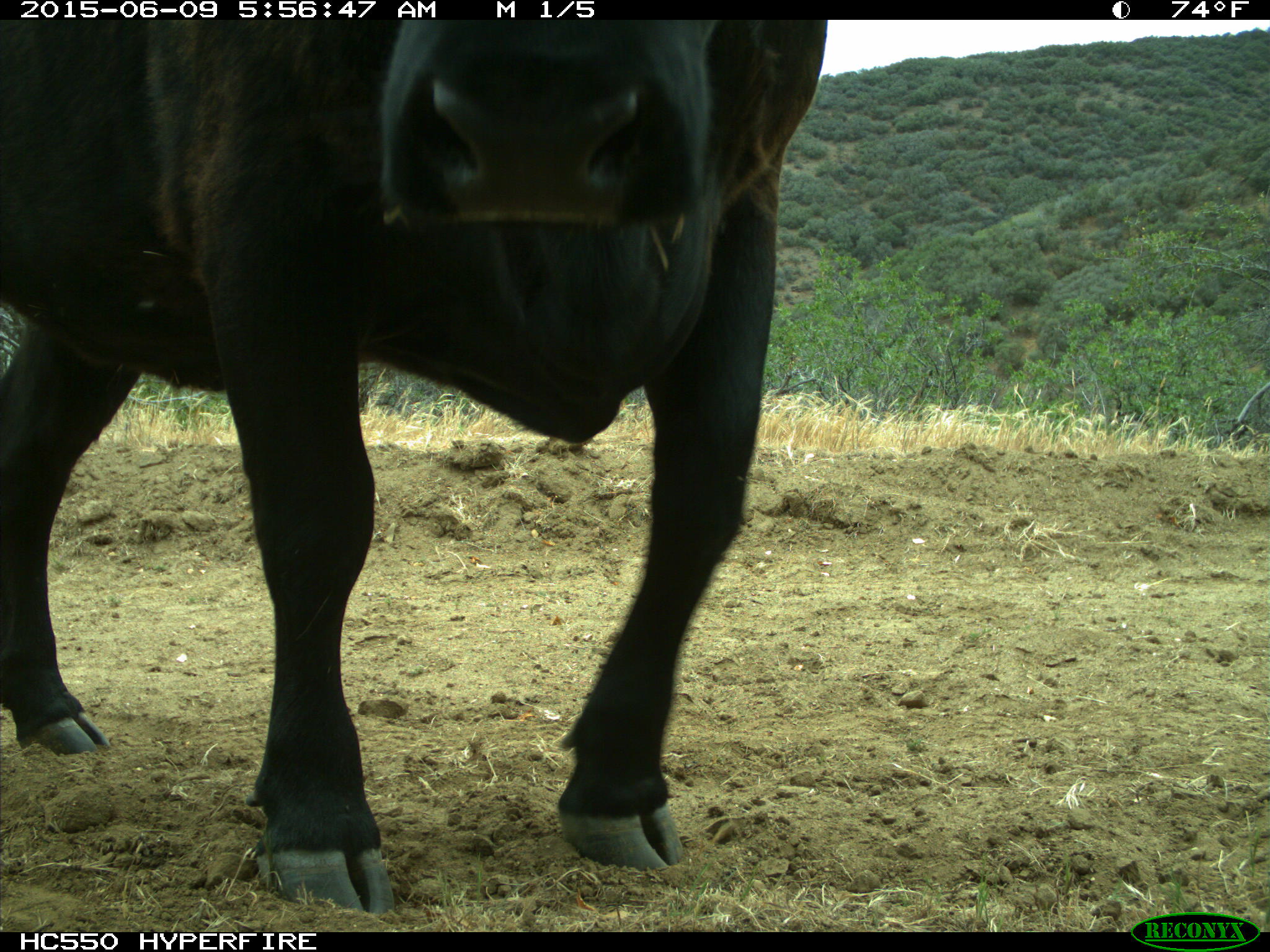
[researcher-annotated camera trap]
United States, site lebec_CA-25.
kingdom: Animalia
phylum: Chordata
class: Mammalia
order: Artiodactyla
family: Bovidae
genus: Bos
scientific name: Bos taurus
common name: domestic cow